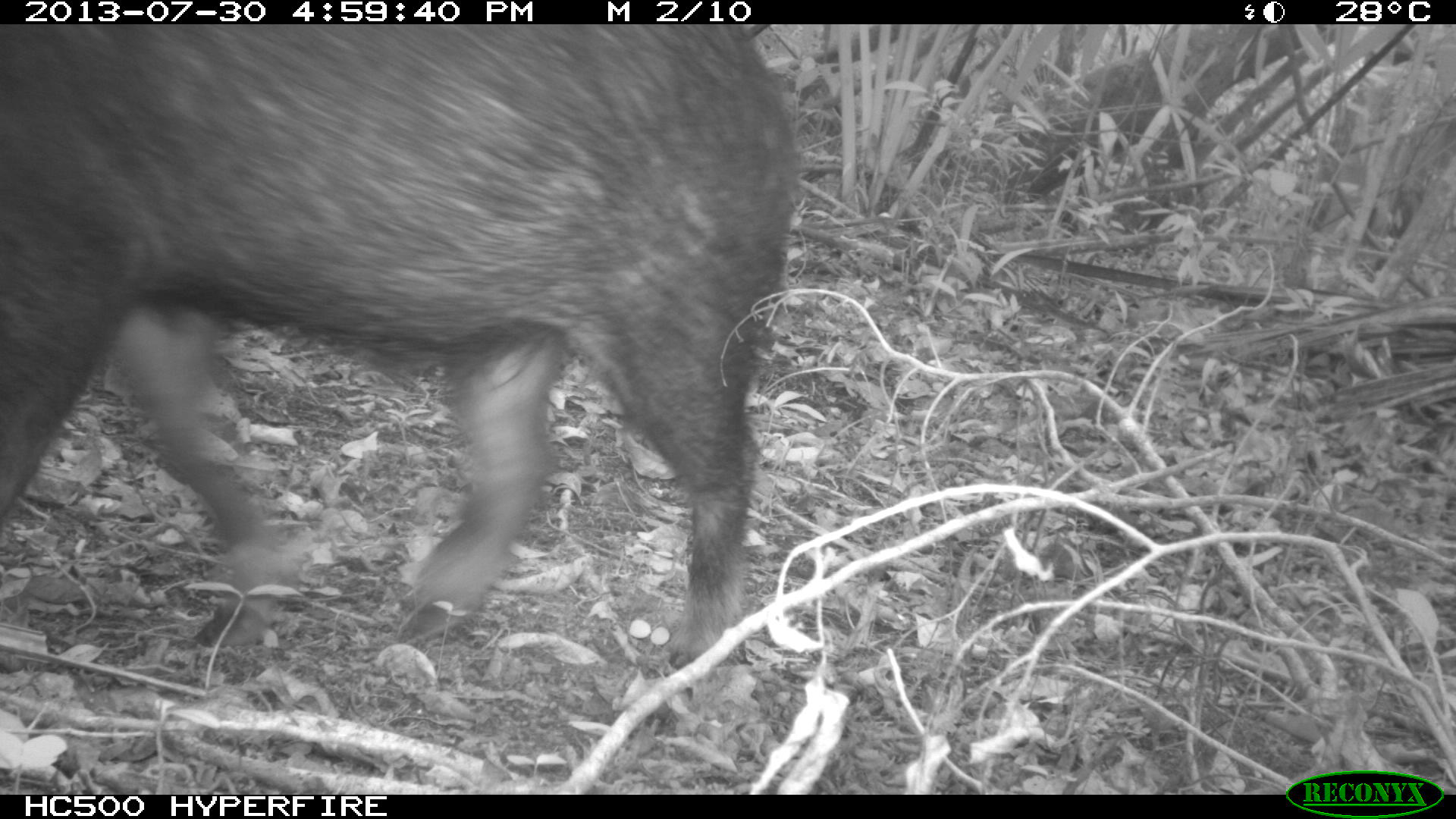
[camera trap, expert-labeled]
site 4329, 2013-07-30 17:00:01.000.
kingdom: Animalia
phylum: Chordata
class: Mammalia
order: Artiodactyla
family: Tayassuidae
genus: Tayassu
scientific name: Tayassu pecari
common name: white-lipped peccary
Tayassu pecari (white-lipped peccary), count 2.